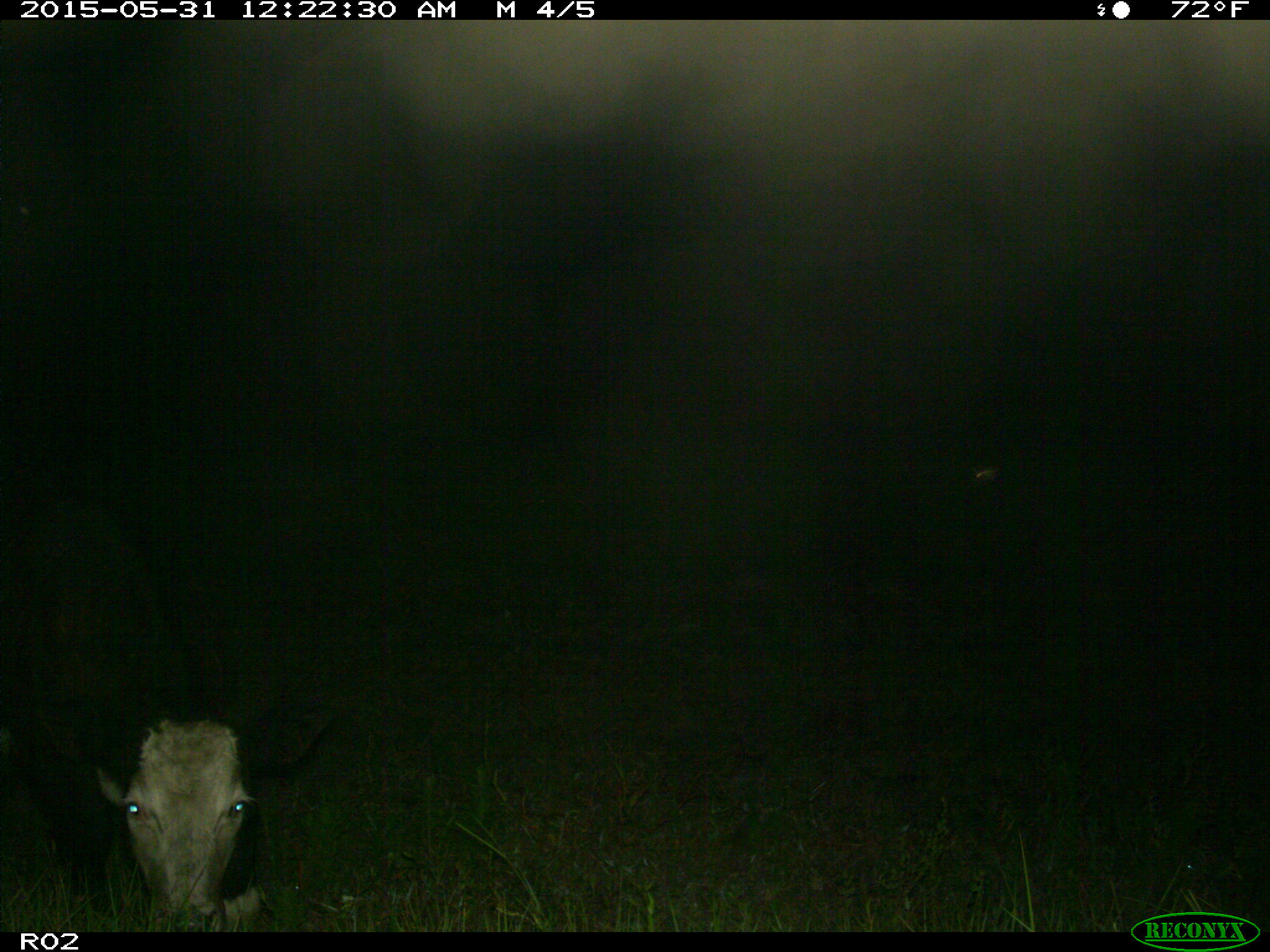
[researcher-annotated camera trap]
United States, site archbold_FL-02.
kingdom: Animalia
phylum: Chordata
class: Mammalia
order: Artiodactyla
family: Bovidae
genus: Bos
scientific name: Bos taurus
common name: domestic cow